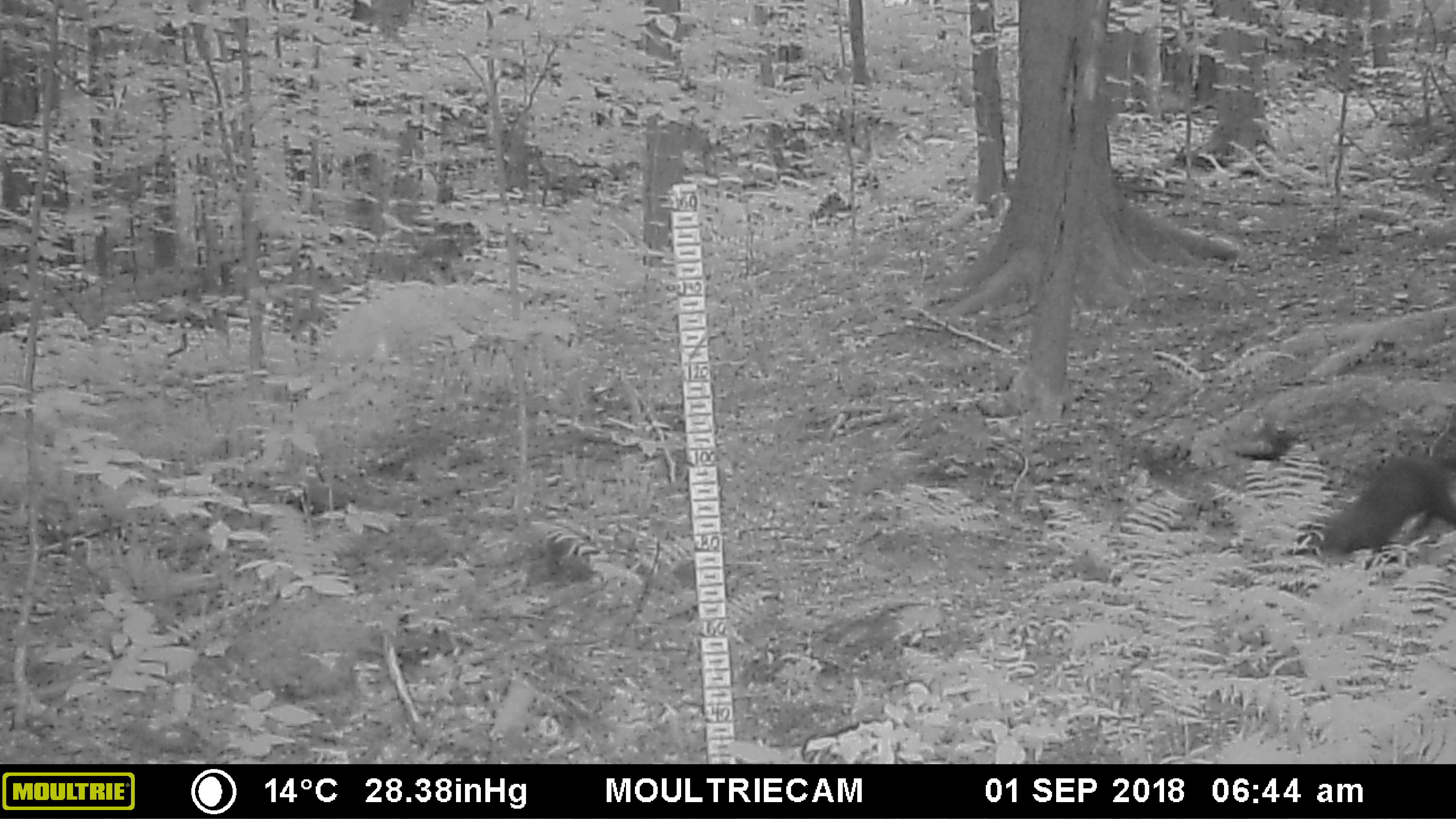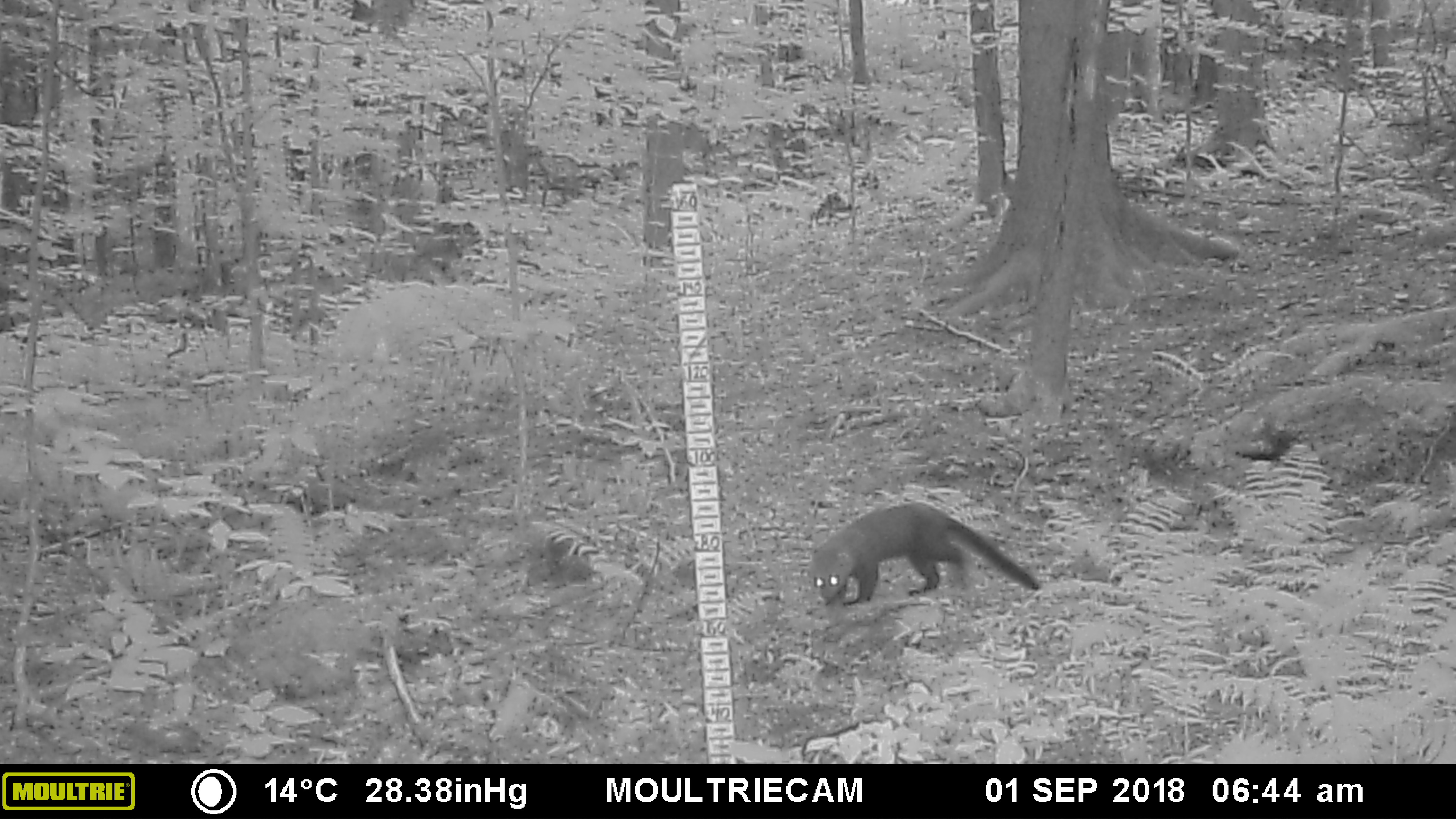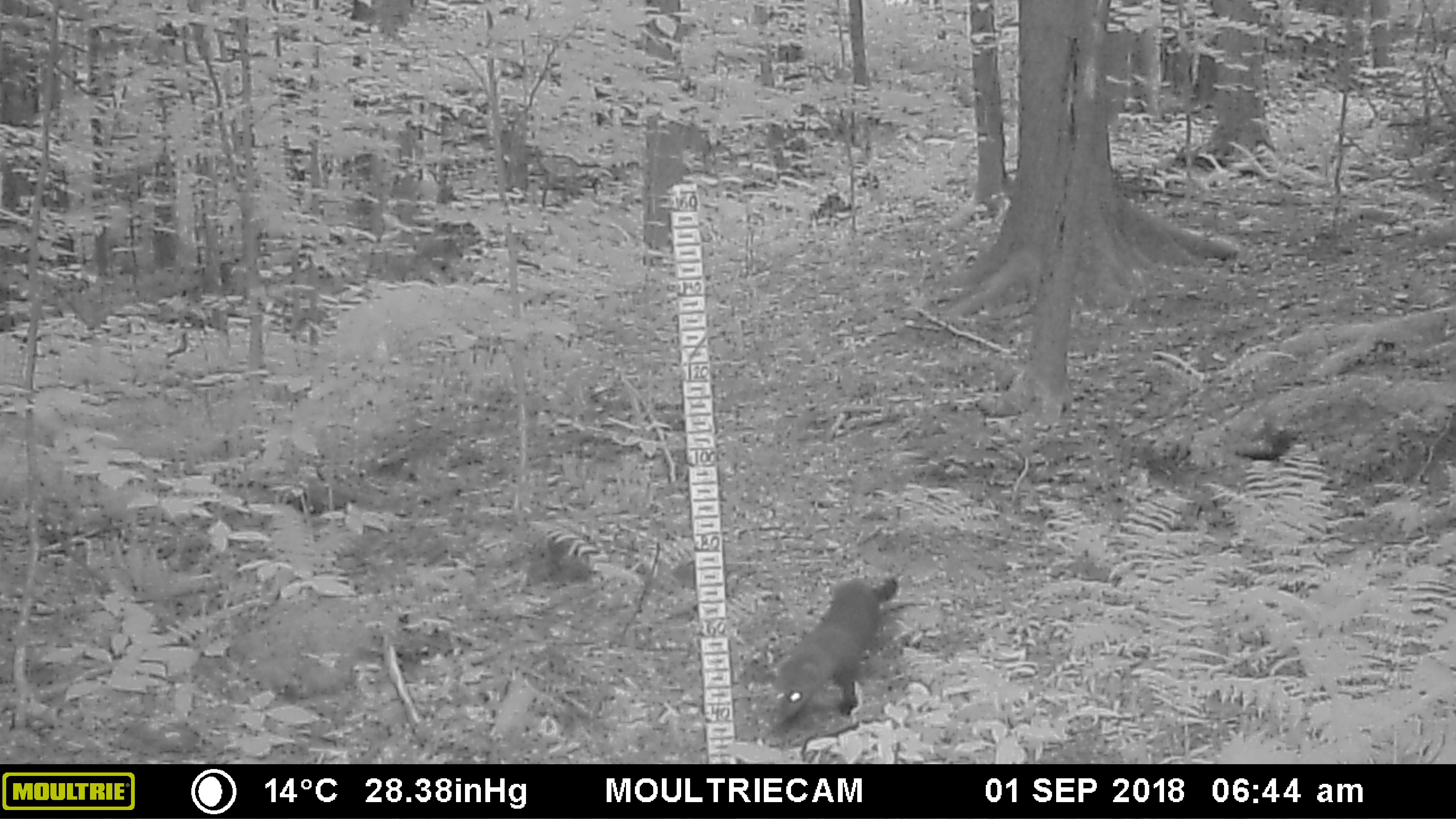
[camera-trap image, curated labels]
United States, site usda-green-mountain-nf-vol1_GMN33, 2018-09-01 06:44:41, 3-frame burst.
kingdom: Animalia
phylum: Chordata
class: Mammalia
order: Carnivora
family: Mustelidae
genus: Pekania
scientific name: Pekania pennanti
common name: fisher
Fisher (Pekania pennanti).